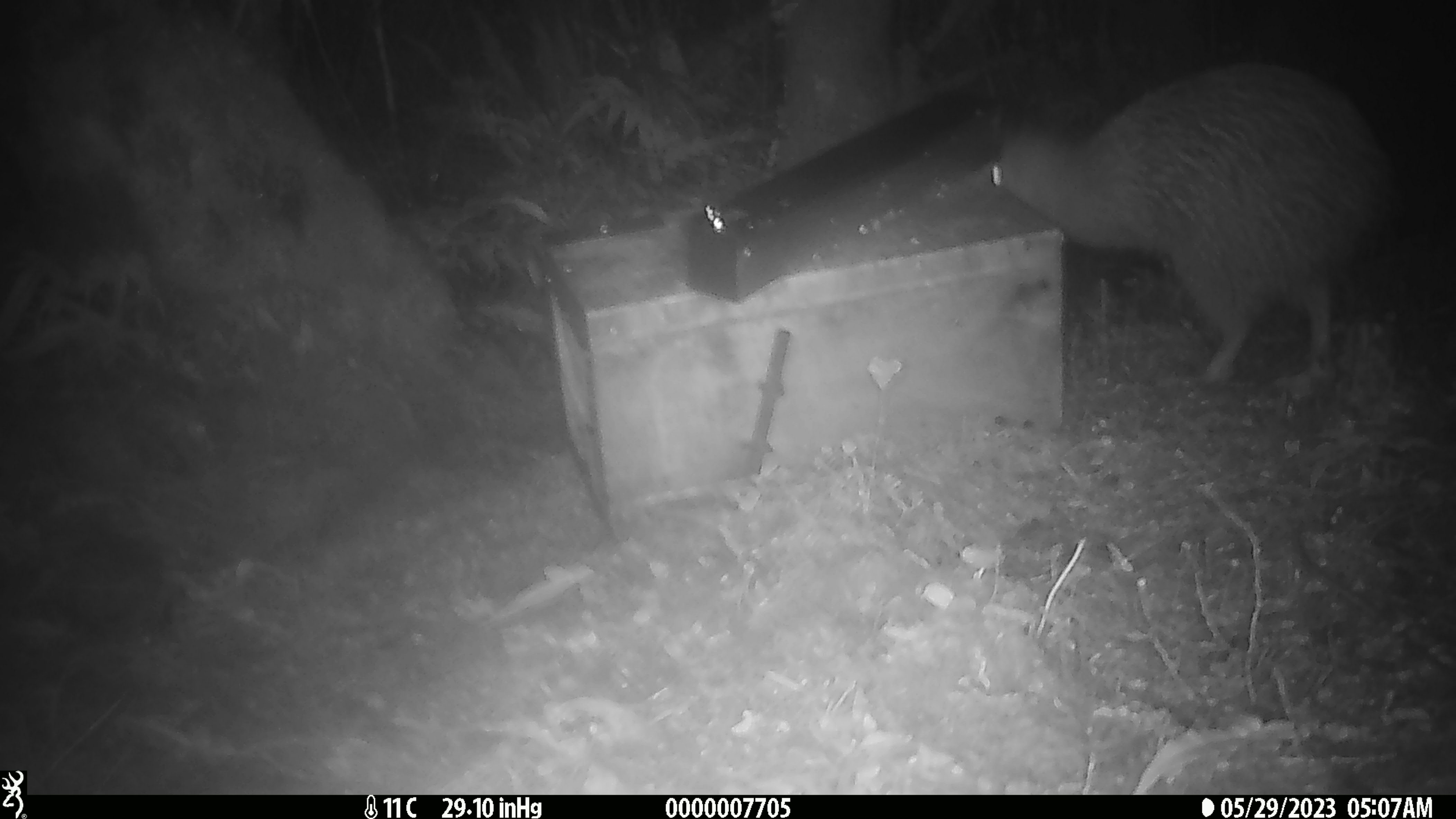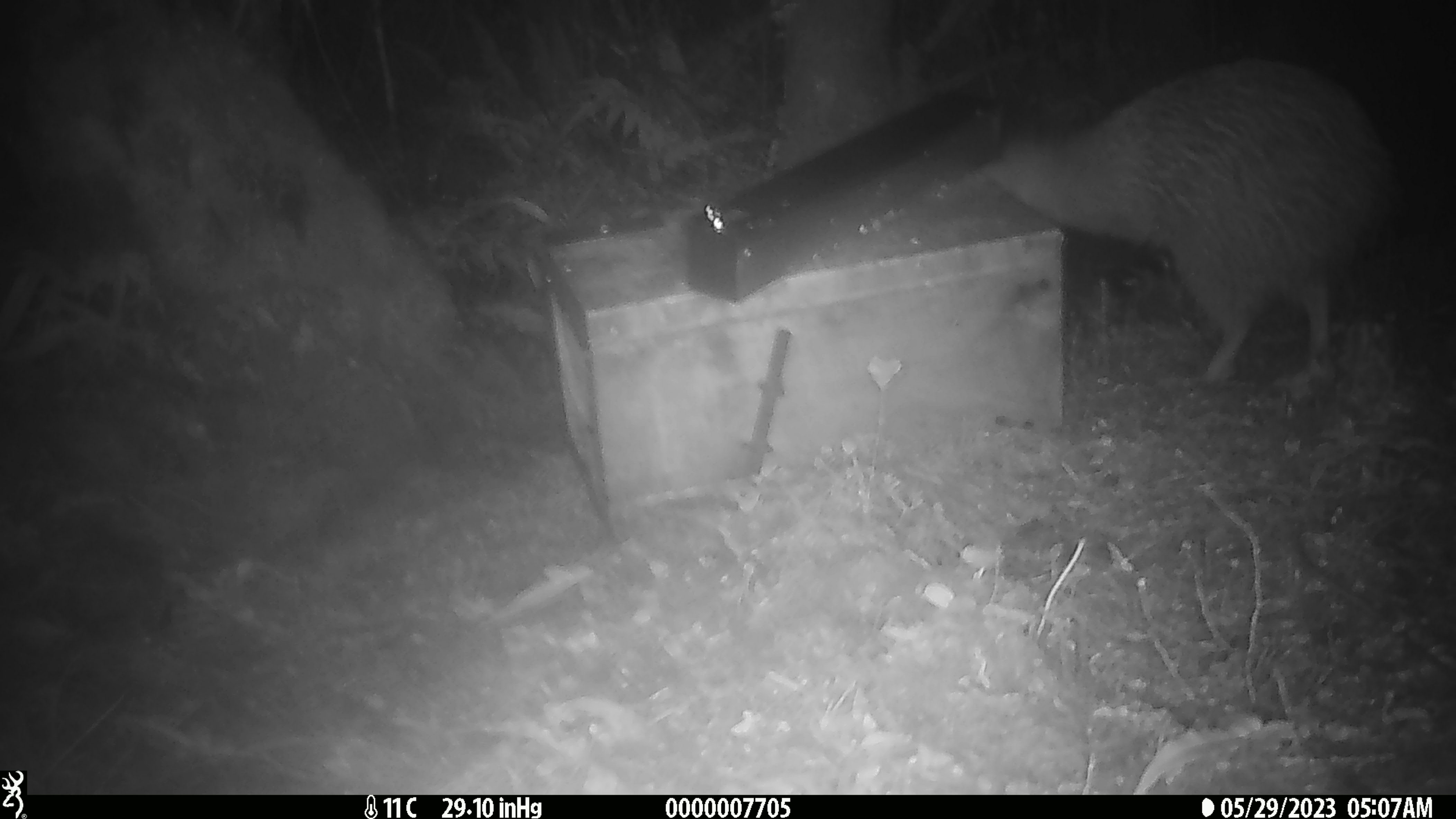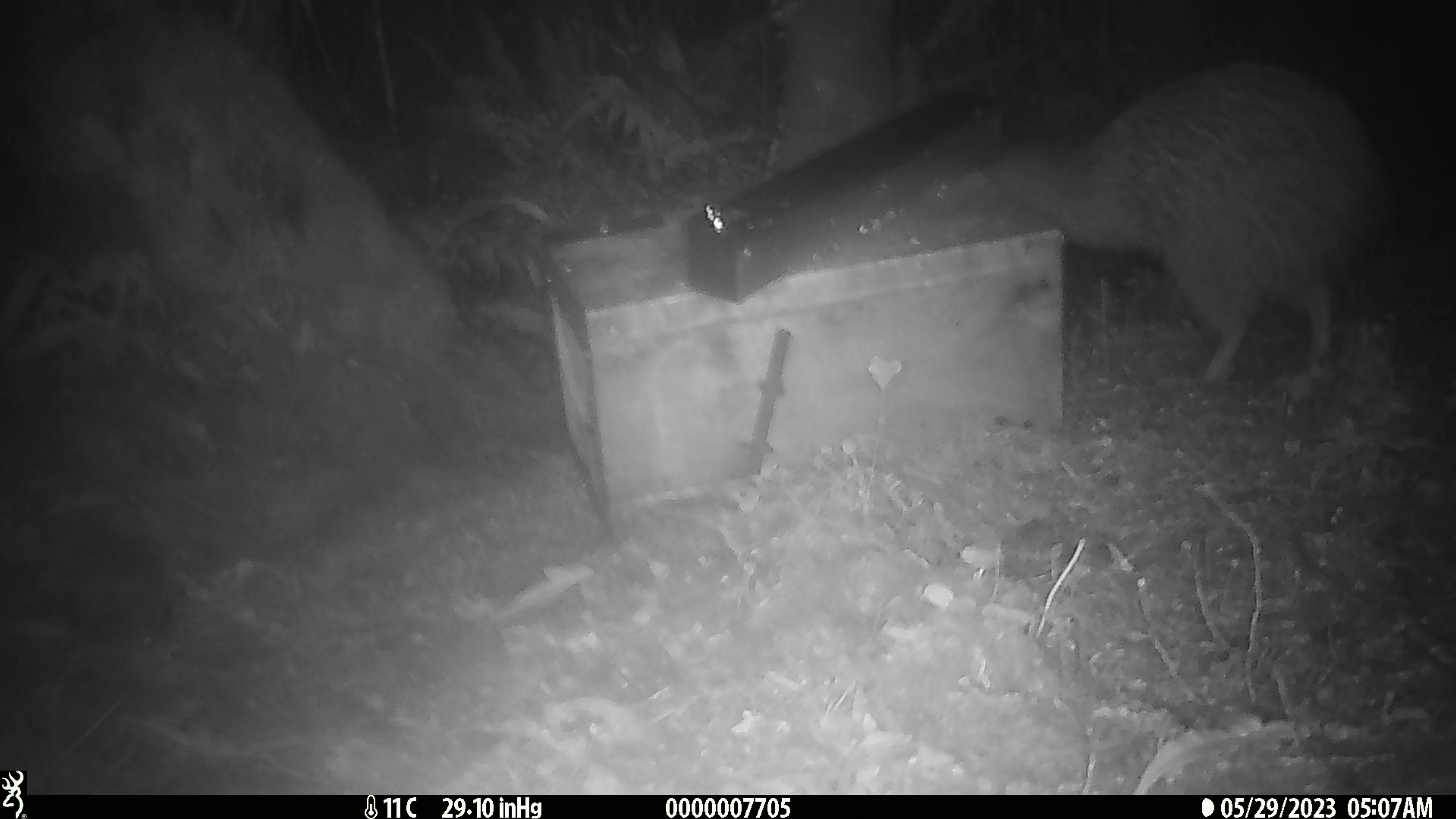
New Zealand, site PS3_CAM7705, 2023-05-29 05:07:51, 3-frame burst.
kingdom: Animalia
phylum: Chordata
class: Aves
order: Apterygiformes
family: Apterygidae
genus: Apteryx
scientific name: Apteryx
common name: kiwi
Kiwi (Apteryx).